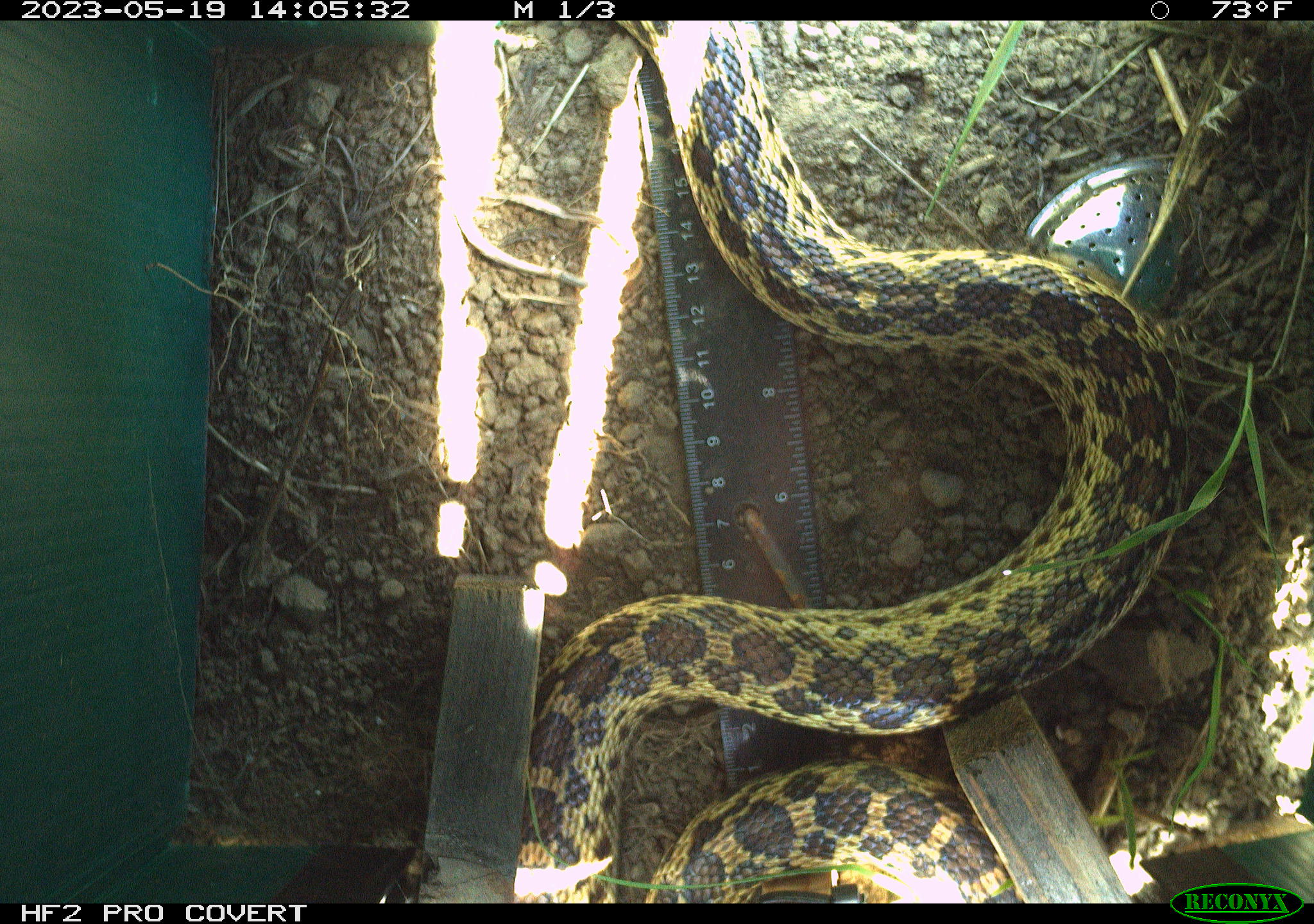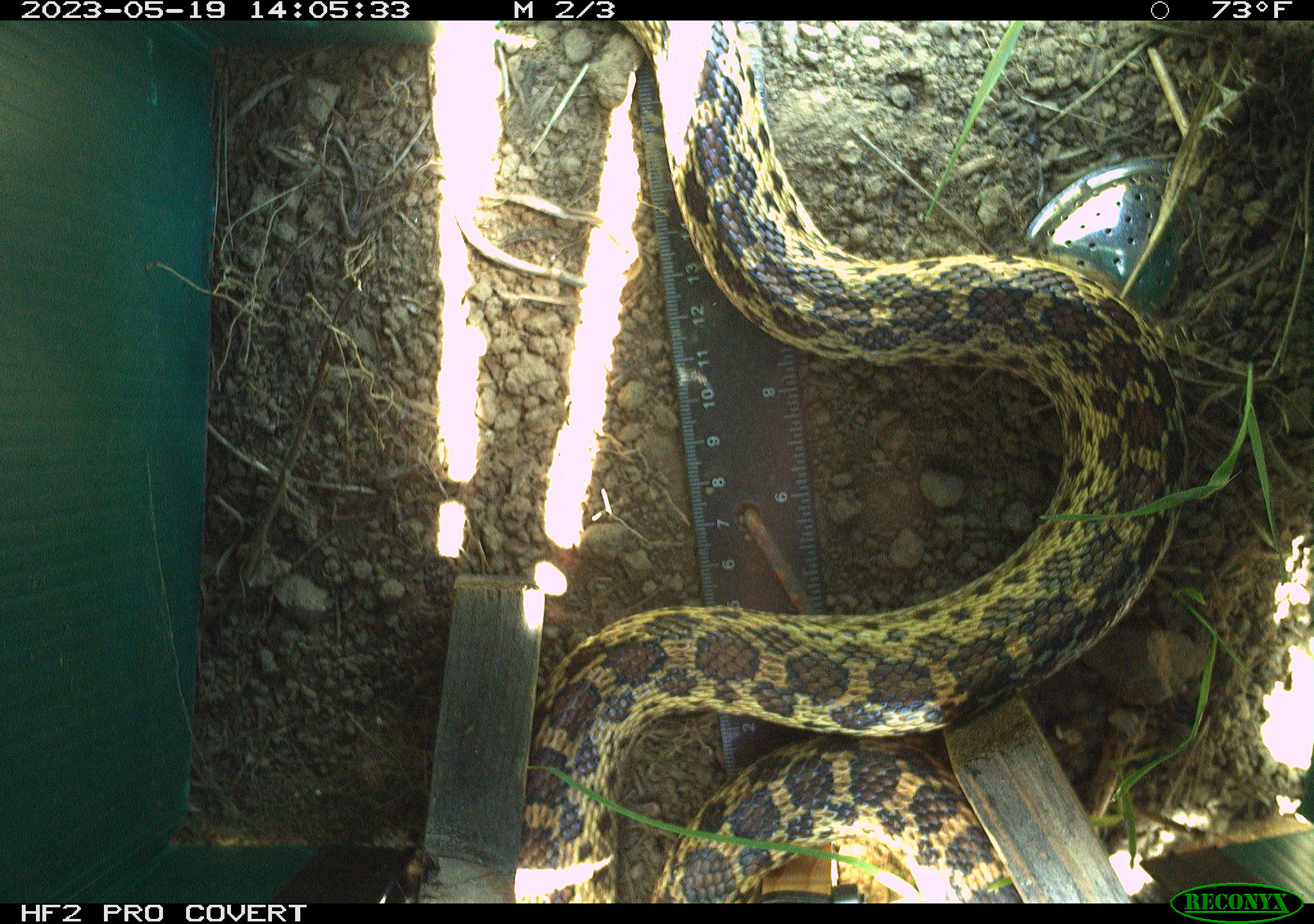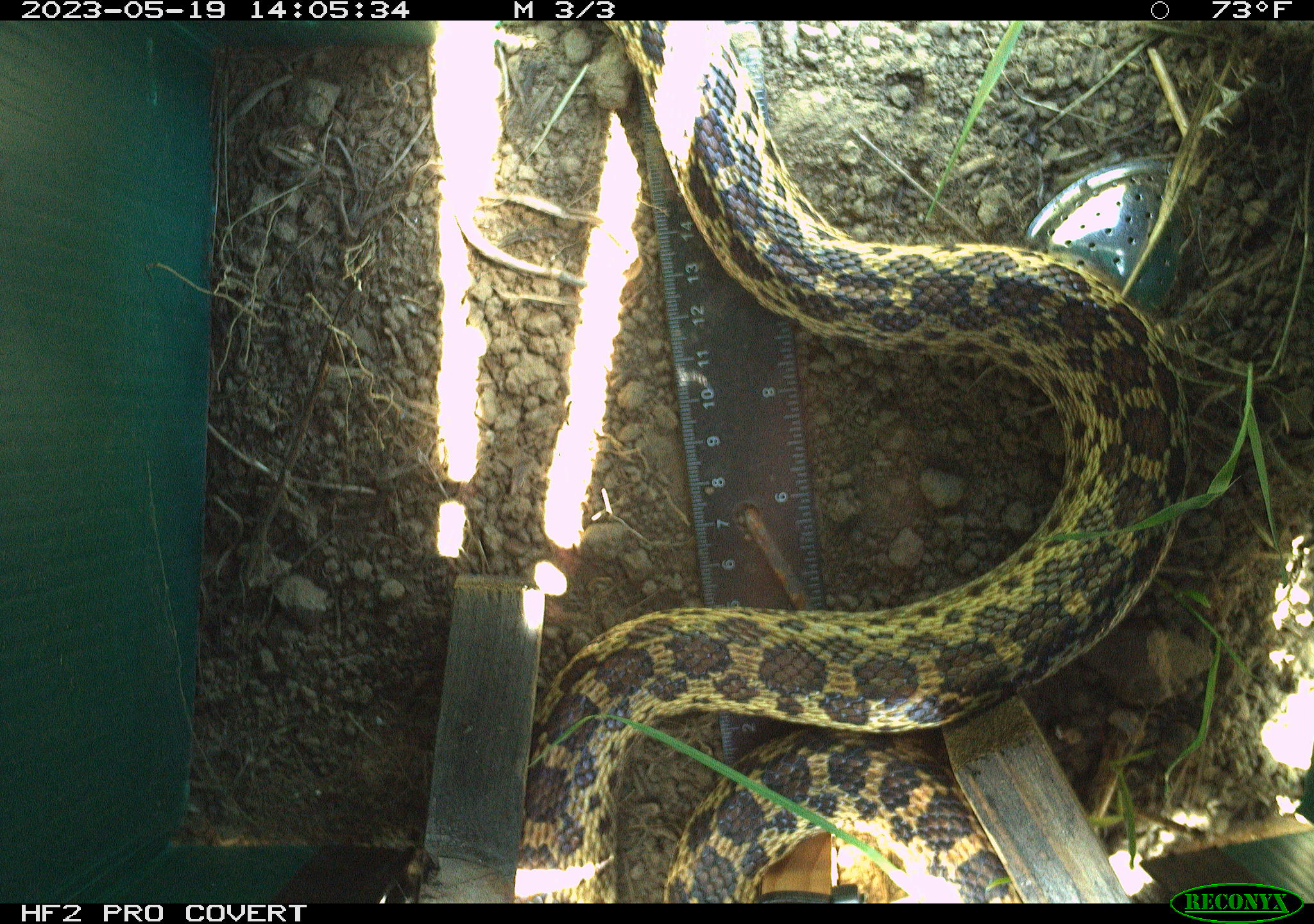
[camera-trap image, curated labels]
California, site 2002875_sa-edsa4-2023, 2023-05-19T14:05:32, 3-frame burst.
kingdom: Animalia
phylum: Chordata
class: Reptilia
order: Squamata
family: Colubridae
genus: Pituophis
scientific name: Pituophis catenifer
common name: gophersnake